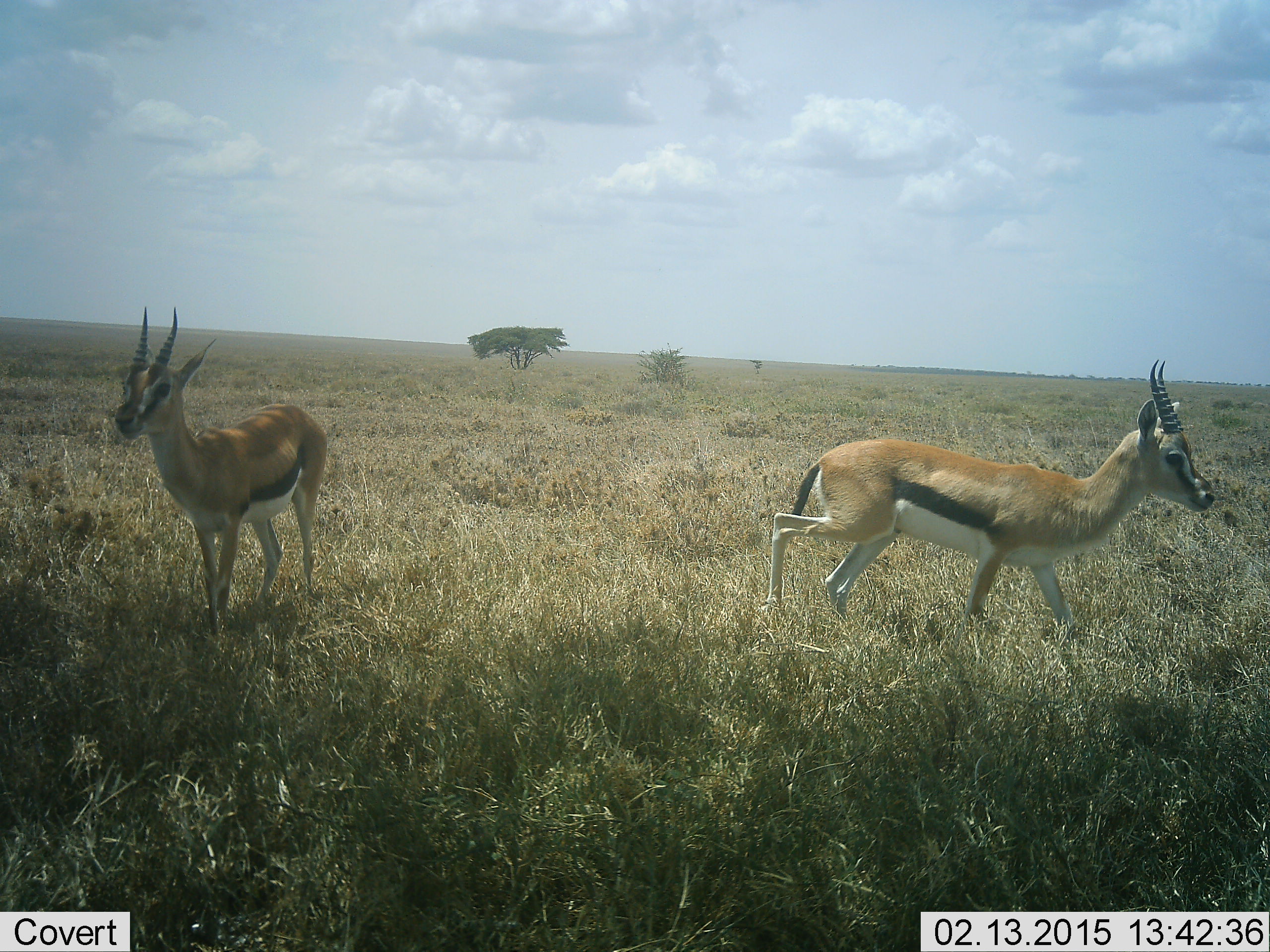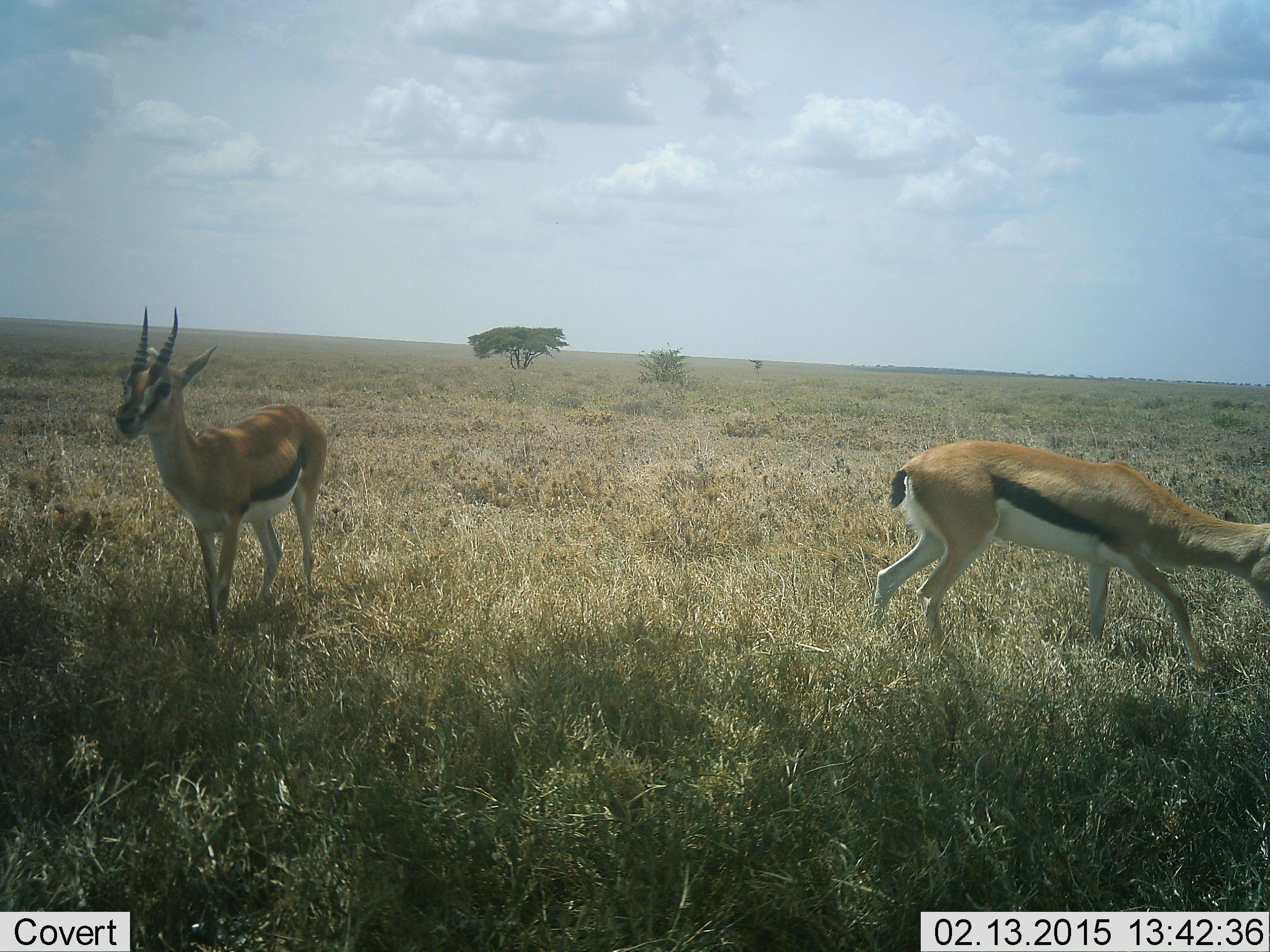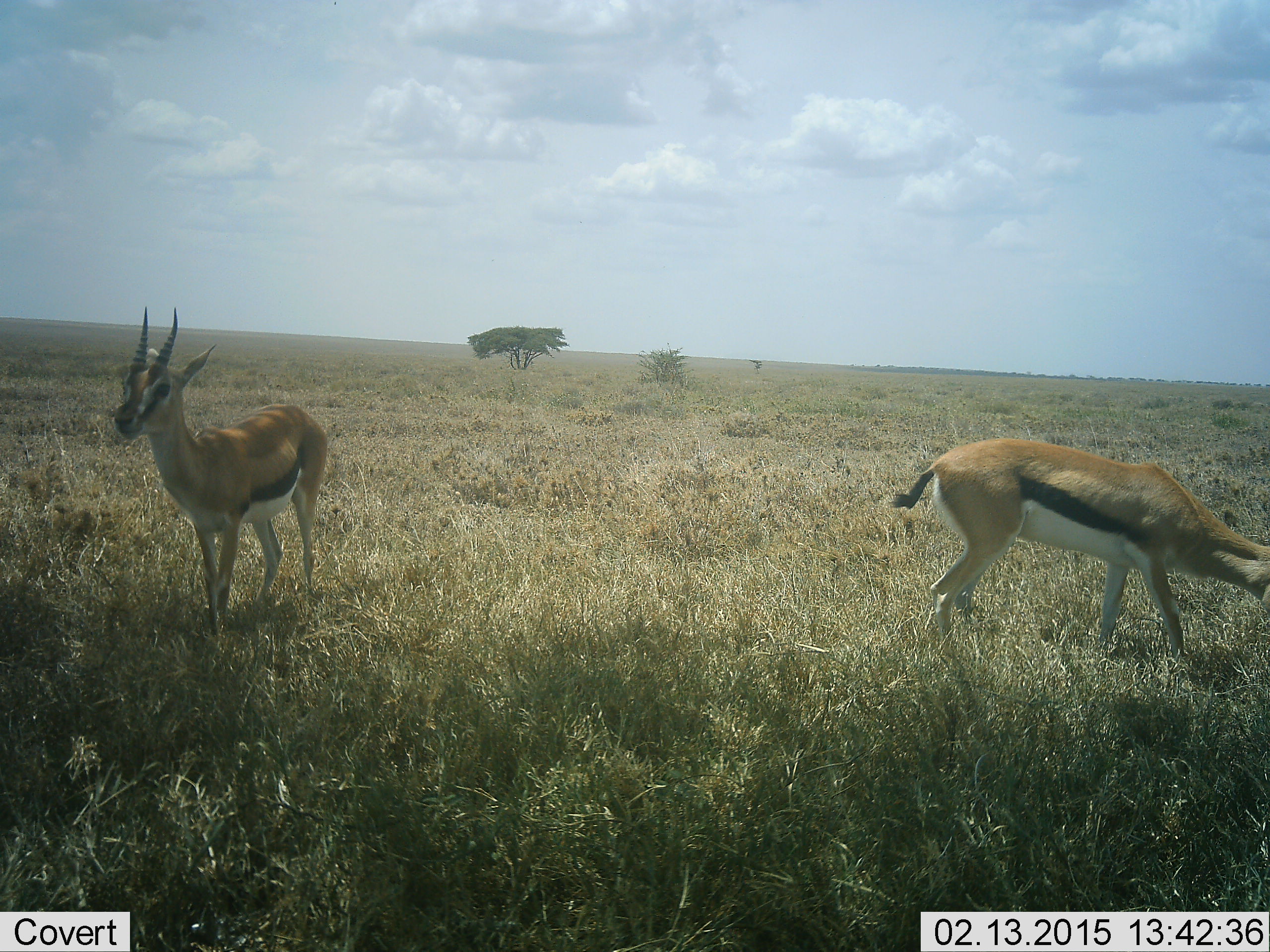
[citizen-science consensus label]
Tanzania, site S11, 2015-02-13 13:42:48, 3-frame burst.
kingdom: Animalia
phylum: Chordata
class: Mammalia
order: Artiodactyla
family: Bovidae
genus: Eudorcas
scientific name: Eudorcas thomsonii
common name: thomson's gazelle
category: gazellethomsons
Gazellethomsons (thomson's gazelle) (Eudorcas thomsonii), count 2. Behavior (volunteer vote fractions): standing 100%, resting 10%, moving 50%, interacting 0%. Young present (vote fraction): 0%. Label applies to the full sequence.